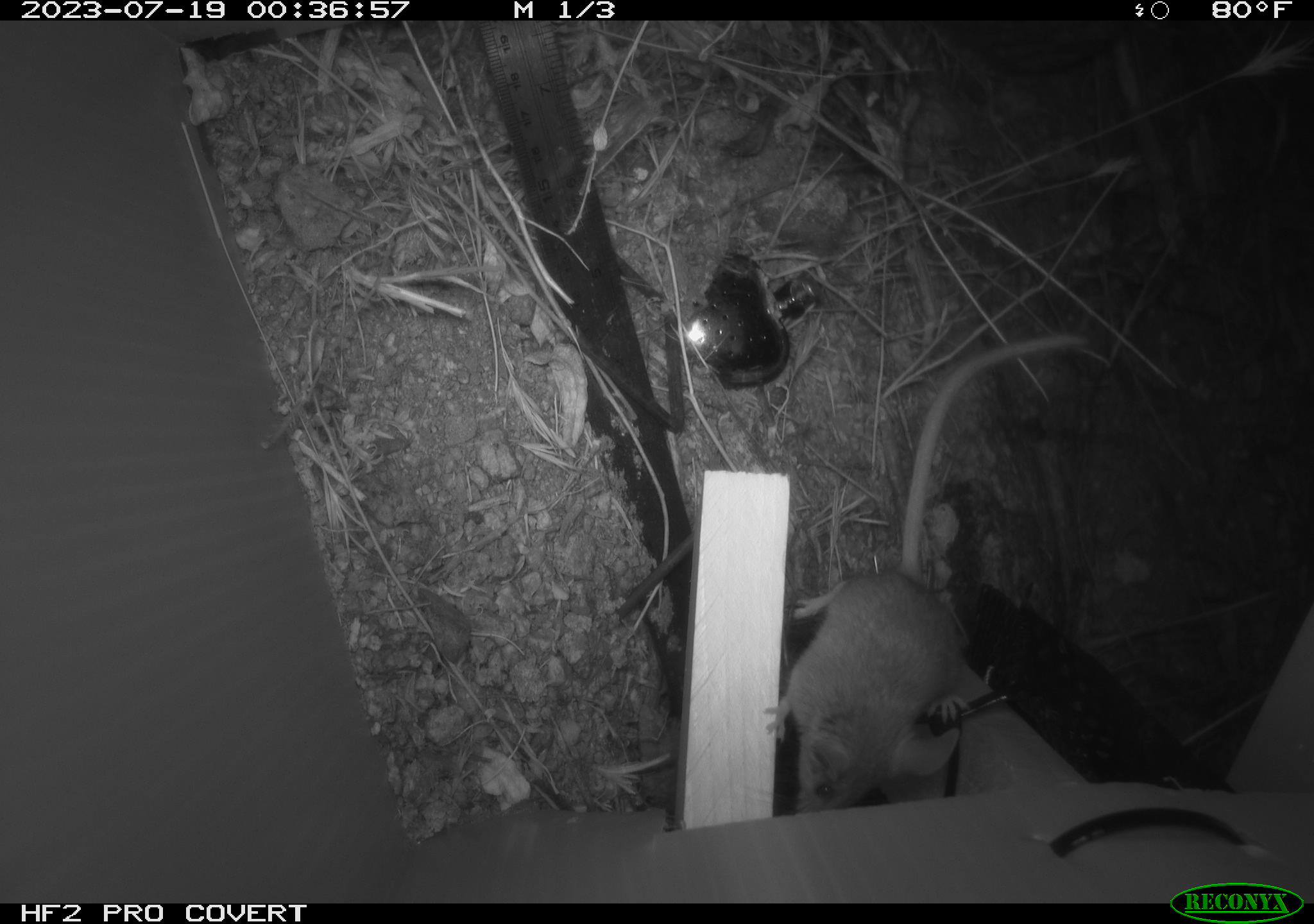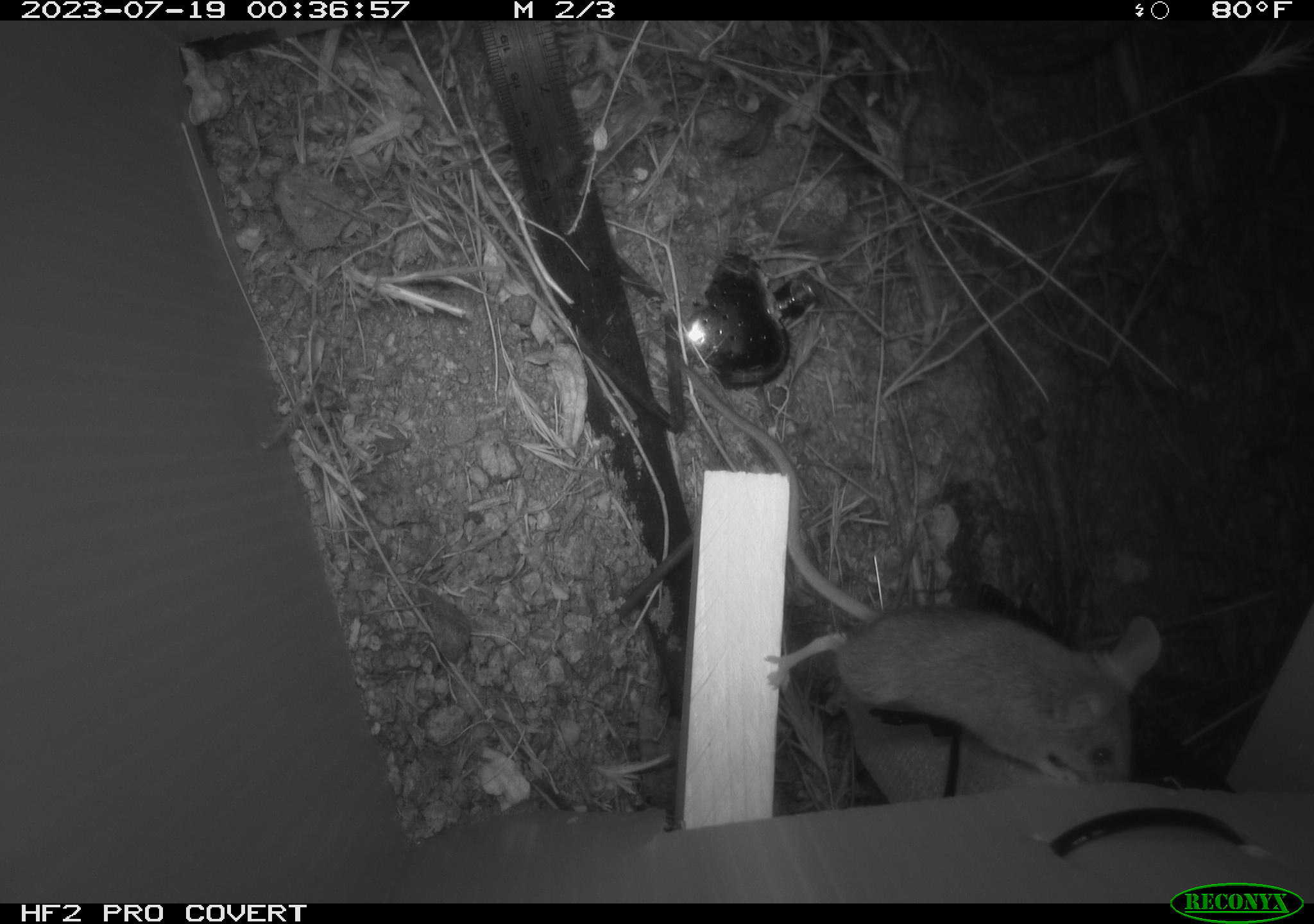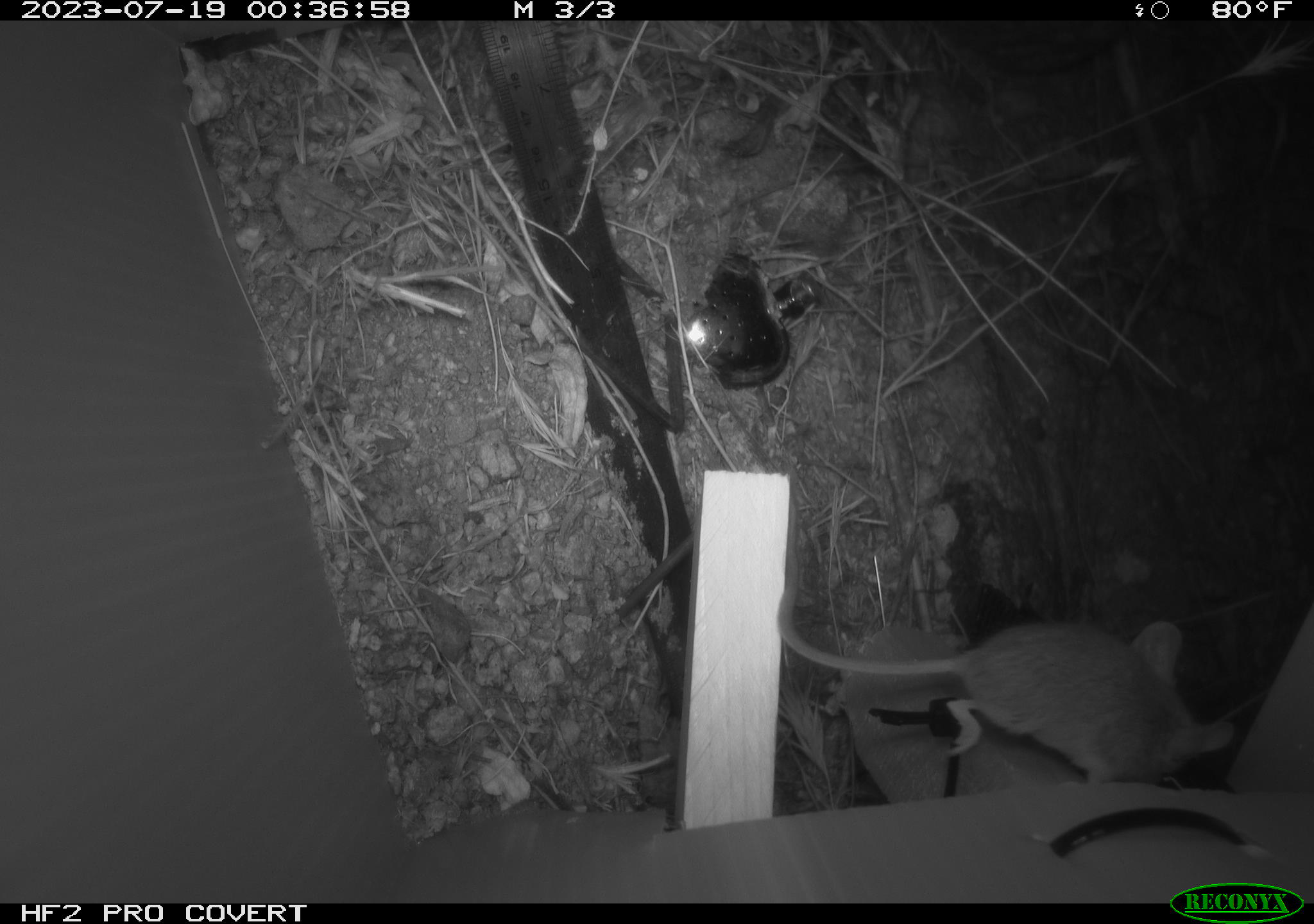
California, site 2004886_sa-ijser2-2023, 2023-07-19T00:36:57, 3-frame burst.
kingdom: Animalia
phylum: Chordata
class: Mammalia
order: Rodentia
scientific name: Rodentia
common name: mouse species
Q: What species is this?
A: Mouse species (Rodentia).